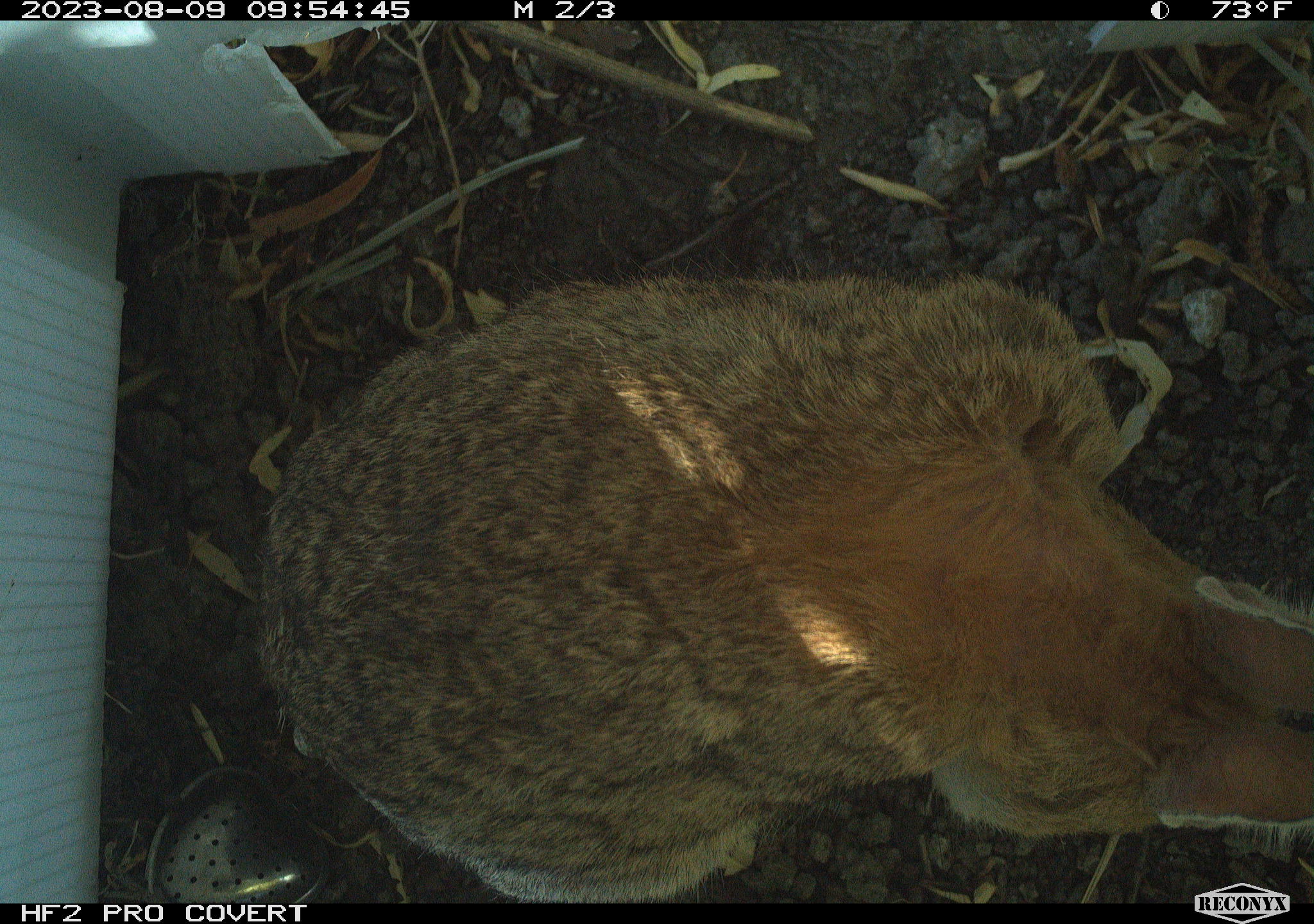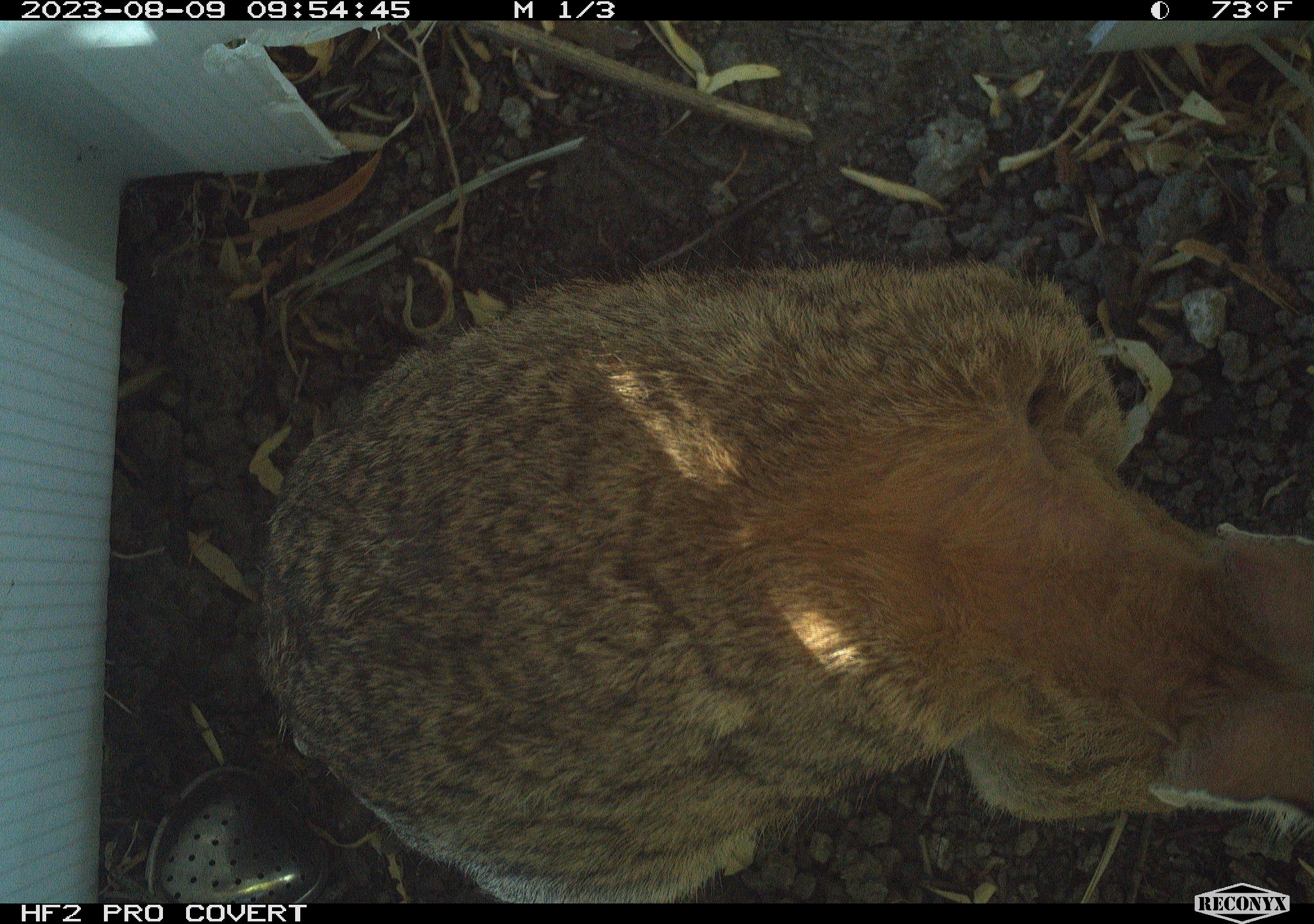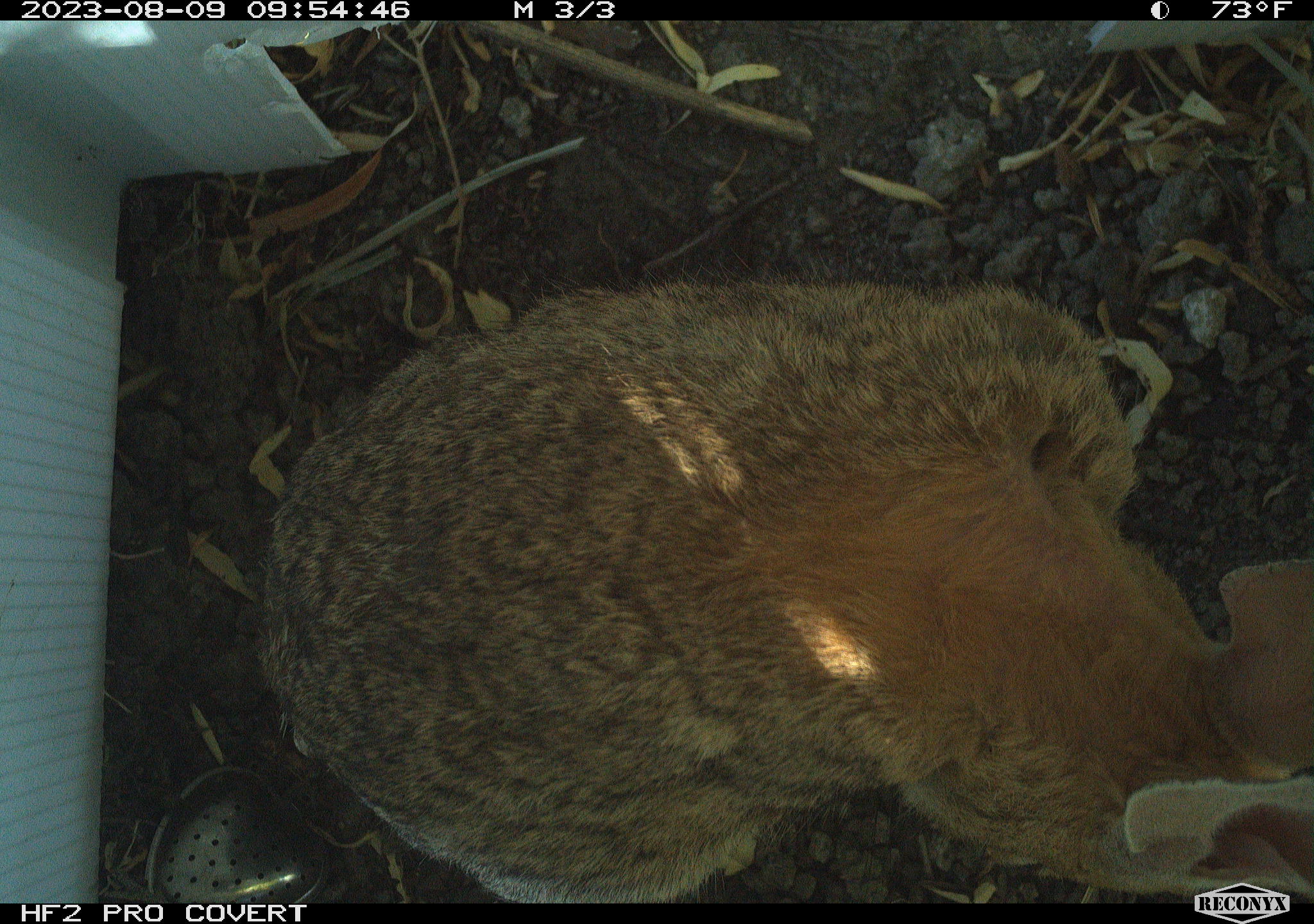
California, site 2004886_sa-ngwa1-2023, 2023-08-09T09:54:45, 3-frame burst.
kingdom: Animalia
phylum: Chordata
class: Mammalia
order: Lagomorpha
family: Leporidae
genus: Sylvilagus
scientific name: Sylvilagus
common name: cottontail rabbits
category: sylvilagus species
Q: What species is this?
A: Sylvilagus species (cottontail rabbits) (Sylvilagus).